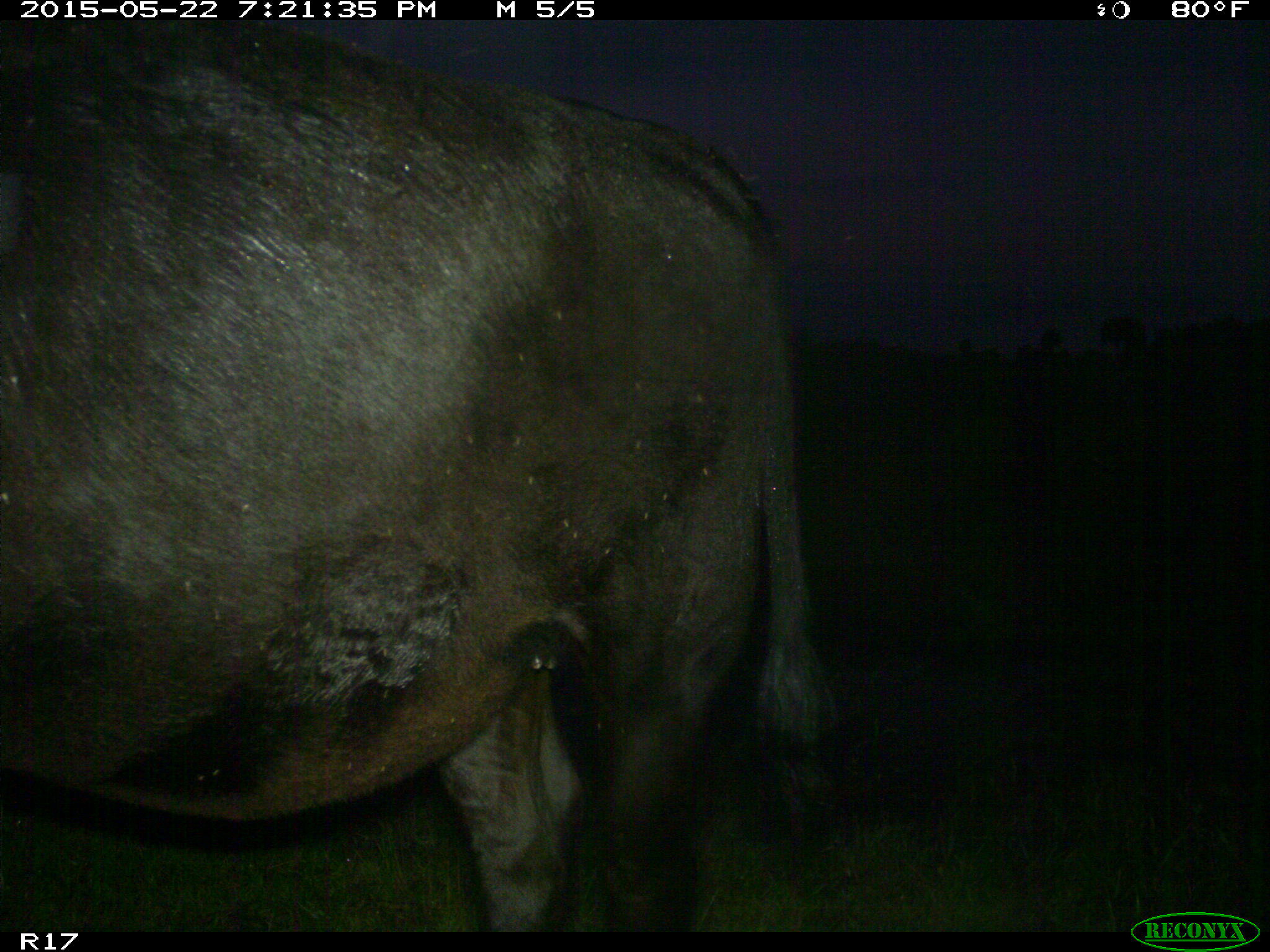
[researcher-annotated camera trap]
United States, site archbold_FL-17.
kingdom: Animalia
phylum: Chordata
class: Mammalia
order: Artiodactyla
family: Bovidae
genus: Bos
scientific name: Bos taurus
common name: domestic cow